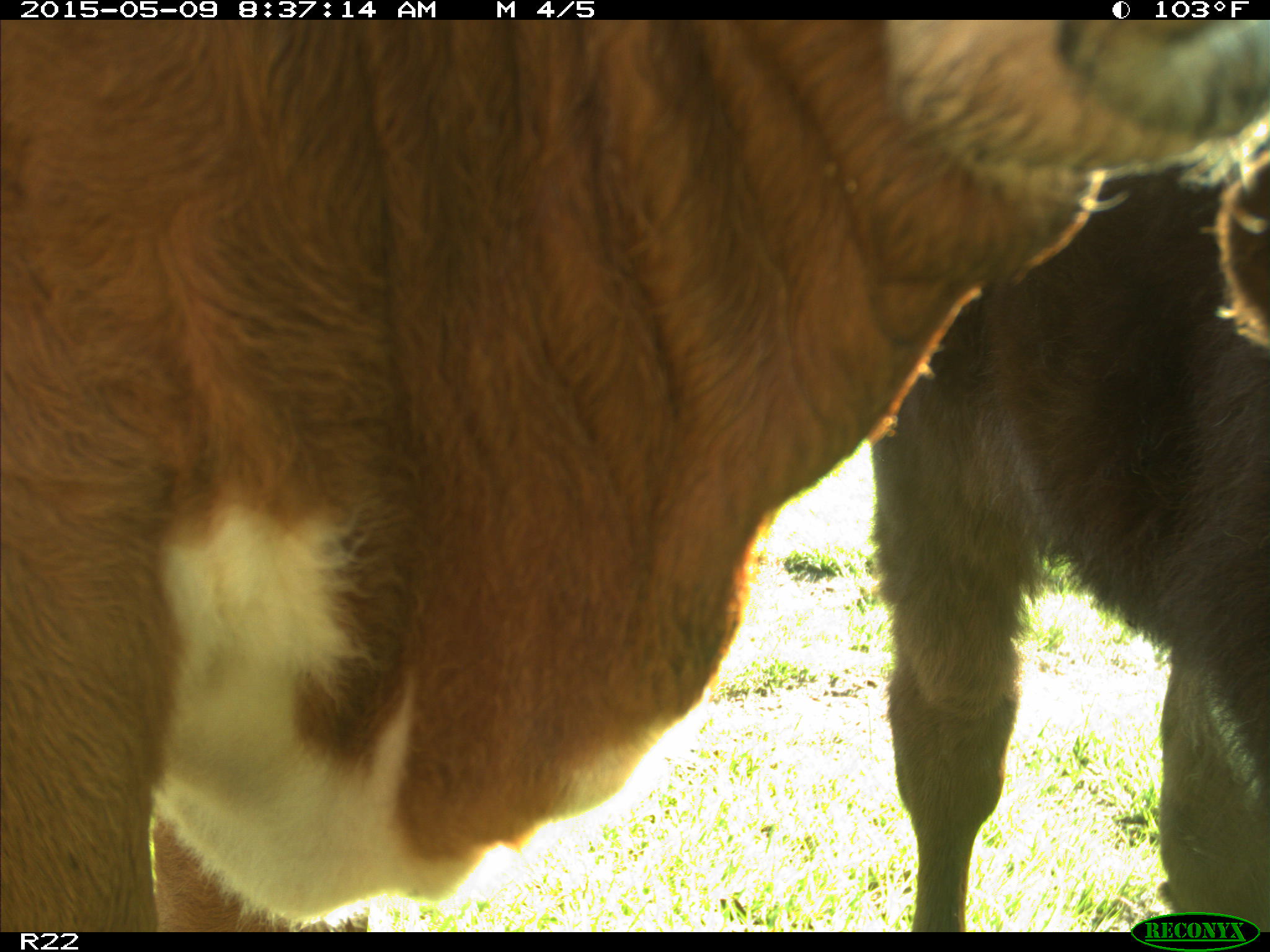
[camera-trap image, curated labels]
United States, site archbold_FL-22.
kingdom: Animalia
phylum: Chordata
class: Mammalia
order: Artiodactyla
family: Bovidae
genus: Bos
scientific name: Bos taurus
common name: domestic cow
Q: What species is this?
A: Bos taurus (domestic cow).